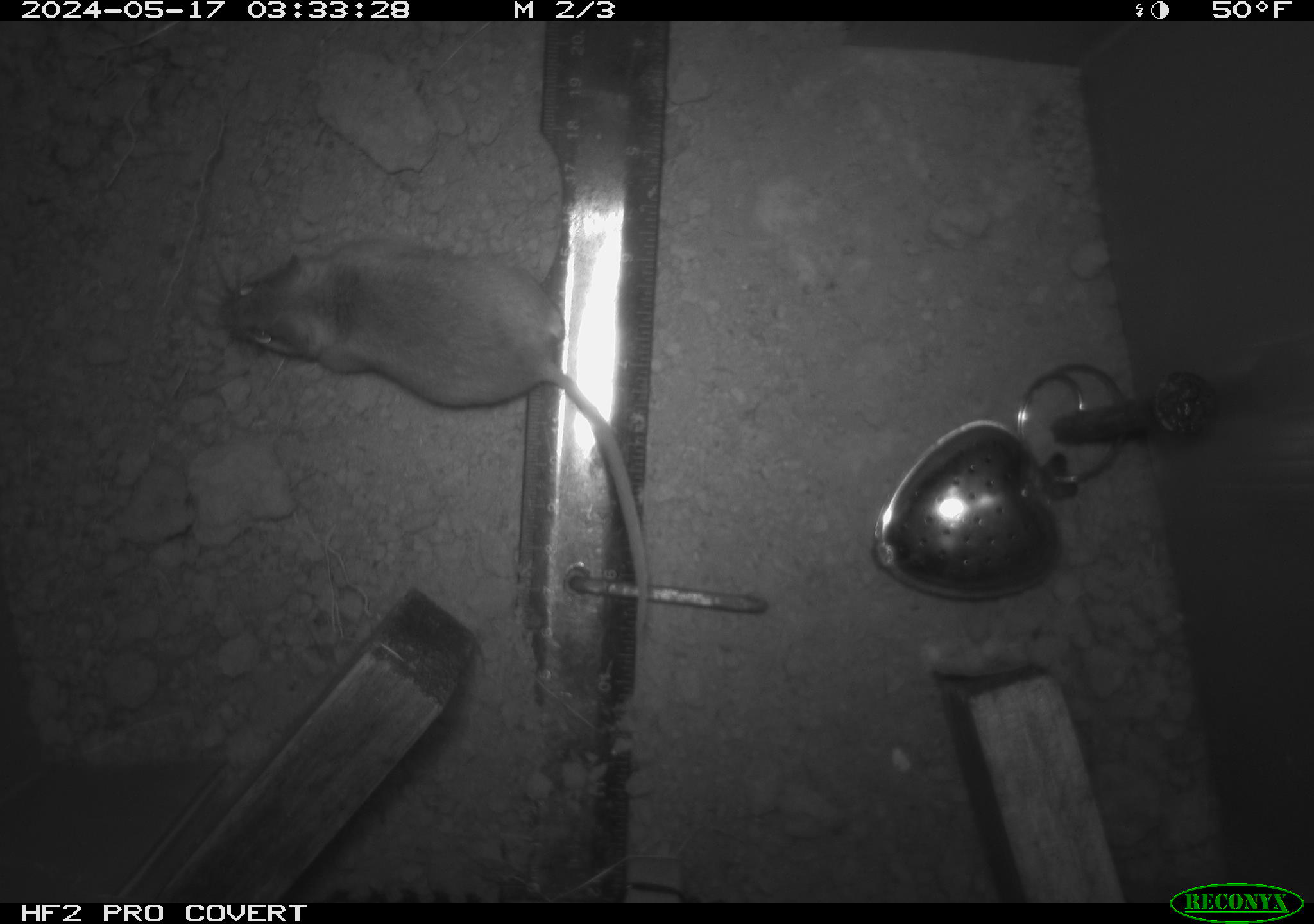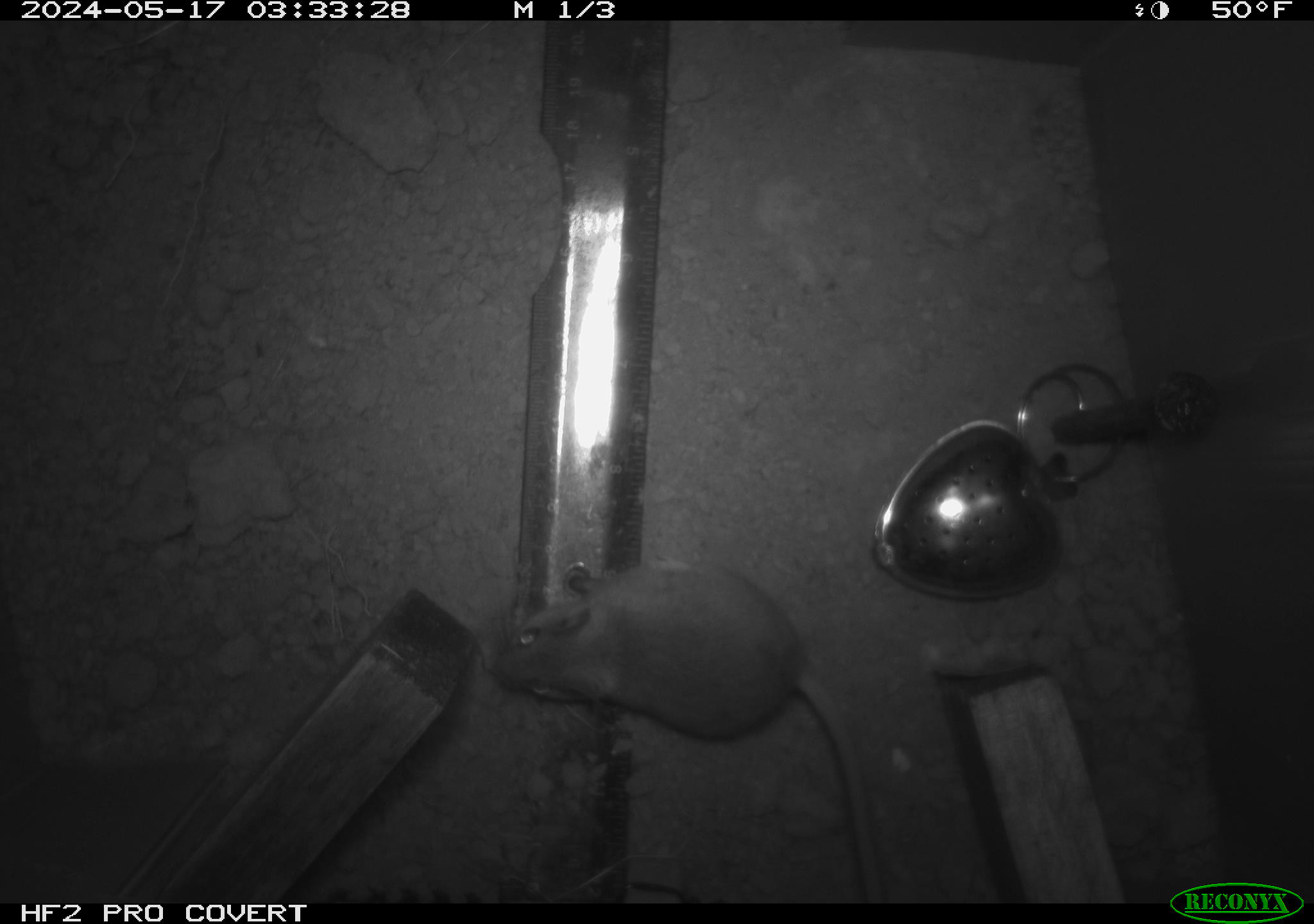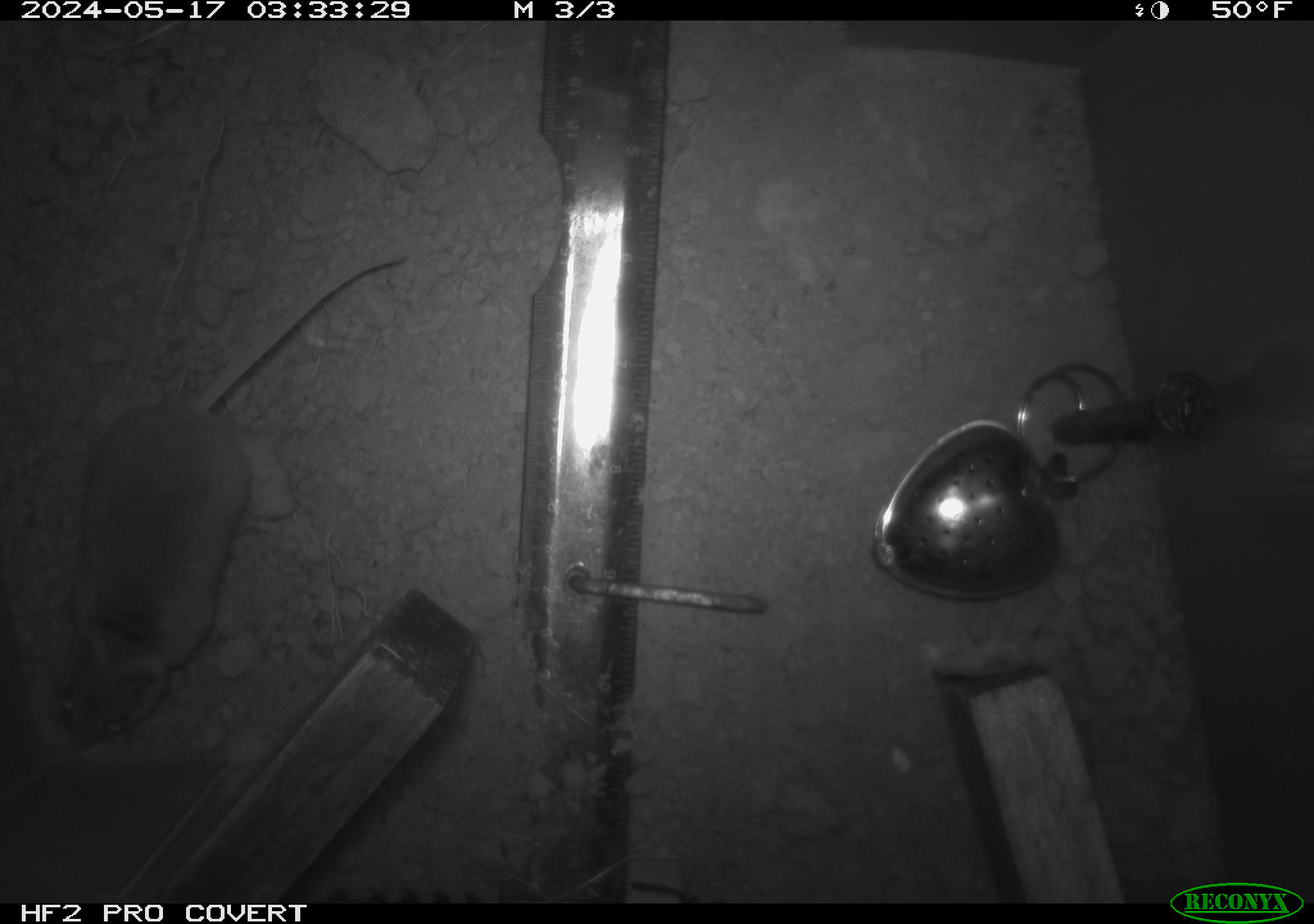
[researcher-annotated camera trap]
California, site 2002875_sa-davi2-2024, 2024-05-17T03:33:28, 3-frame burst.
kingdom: Animalia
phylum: Chordata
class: Mammalia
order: Rodentia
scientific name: Rodentia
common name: mouse species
Mouse species (Rodentia).